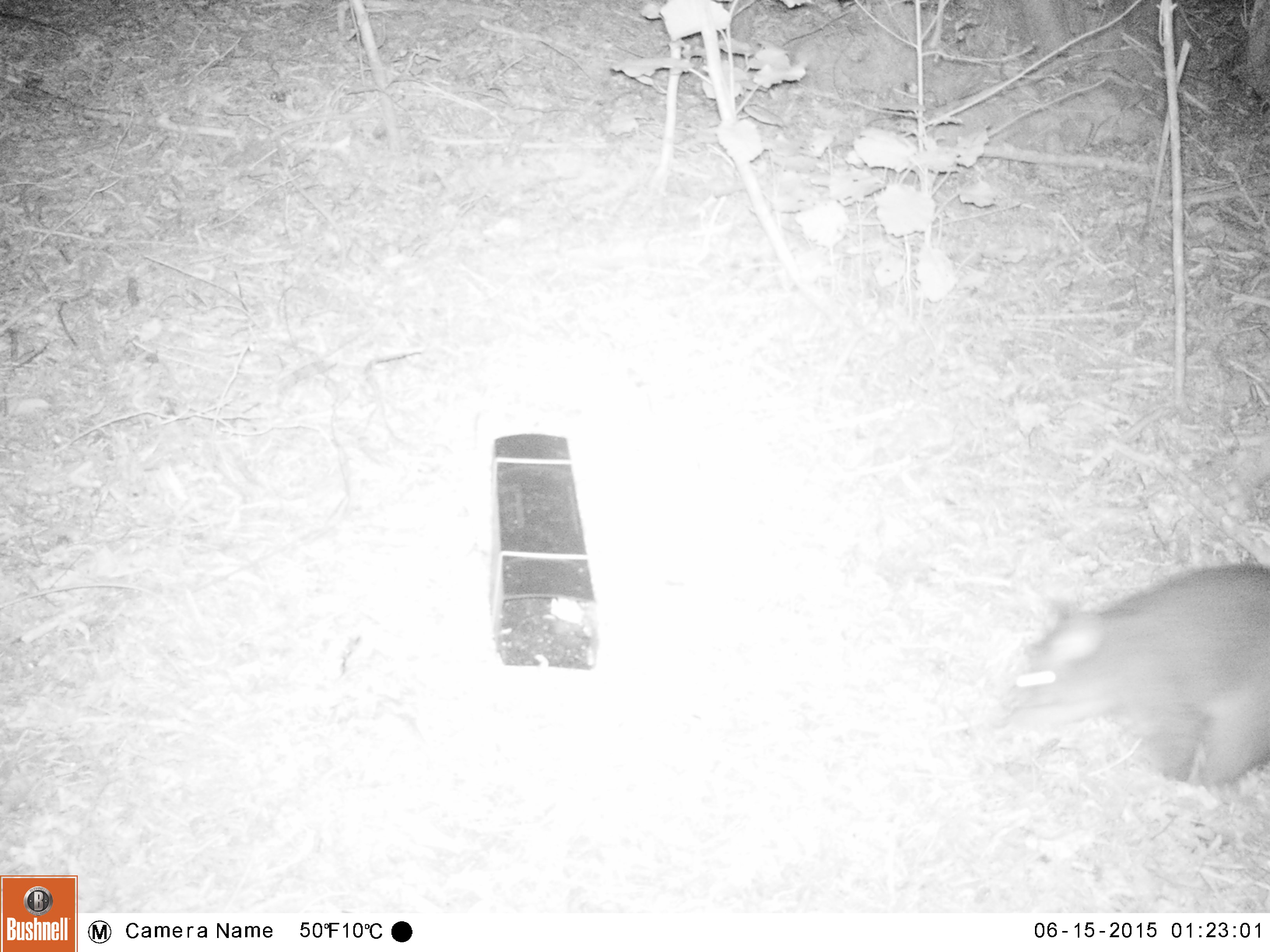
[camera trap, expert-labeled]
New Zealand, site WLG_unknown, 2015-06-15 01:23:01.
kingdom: Animalia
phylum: Chordata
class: Mammalia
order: Diprotodontia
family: Phalangeridae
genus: Trichosurus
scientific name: Trichosurus vulpecula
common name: common brushtail possum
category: possum